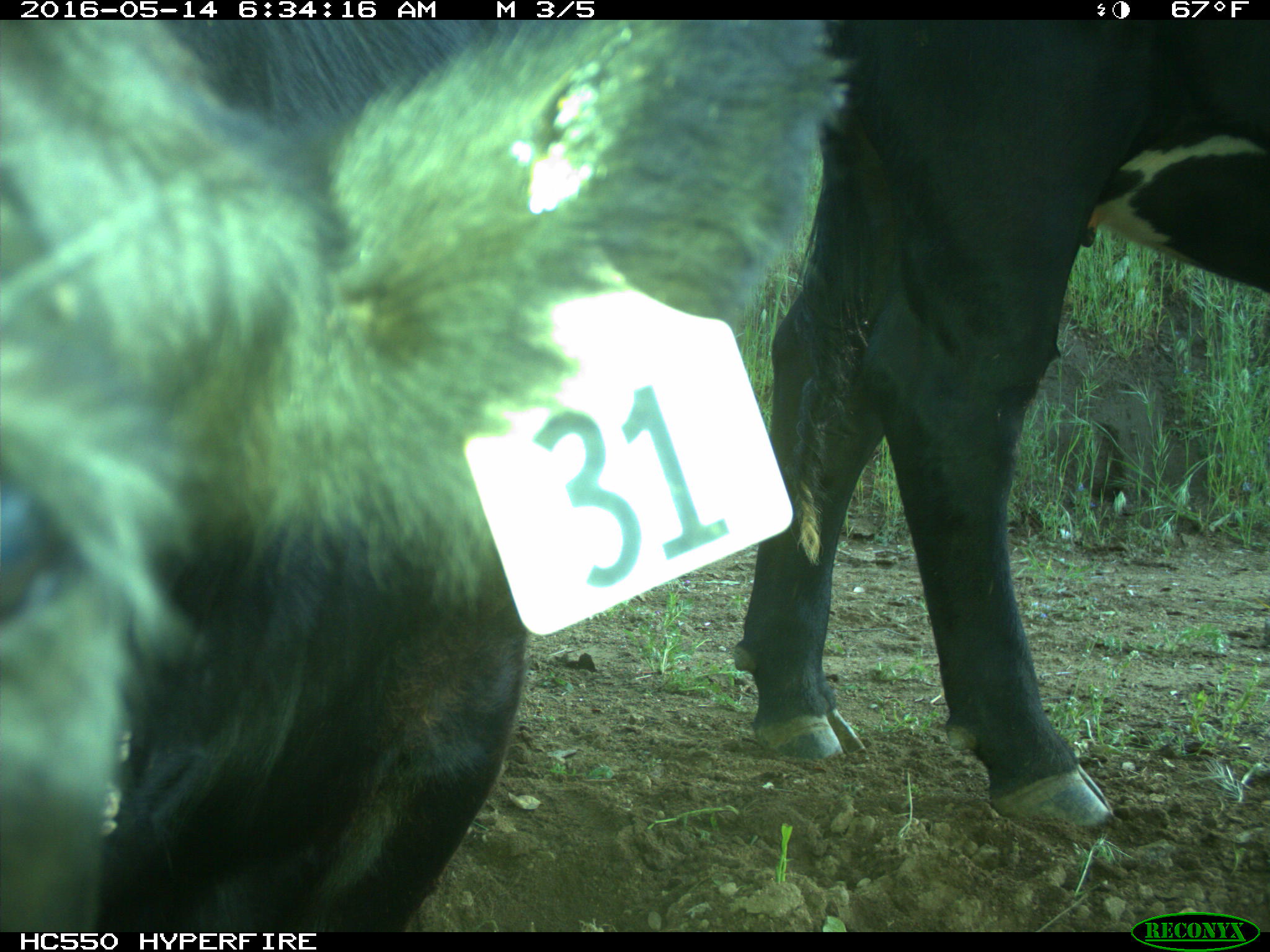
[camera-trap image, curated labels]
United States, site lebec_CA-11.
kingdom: Animalia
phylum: Chordata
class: Mammalia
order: Artiodactyla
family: Bovidae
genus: Bos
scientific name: Bos taurus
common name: domestic cow